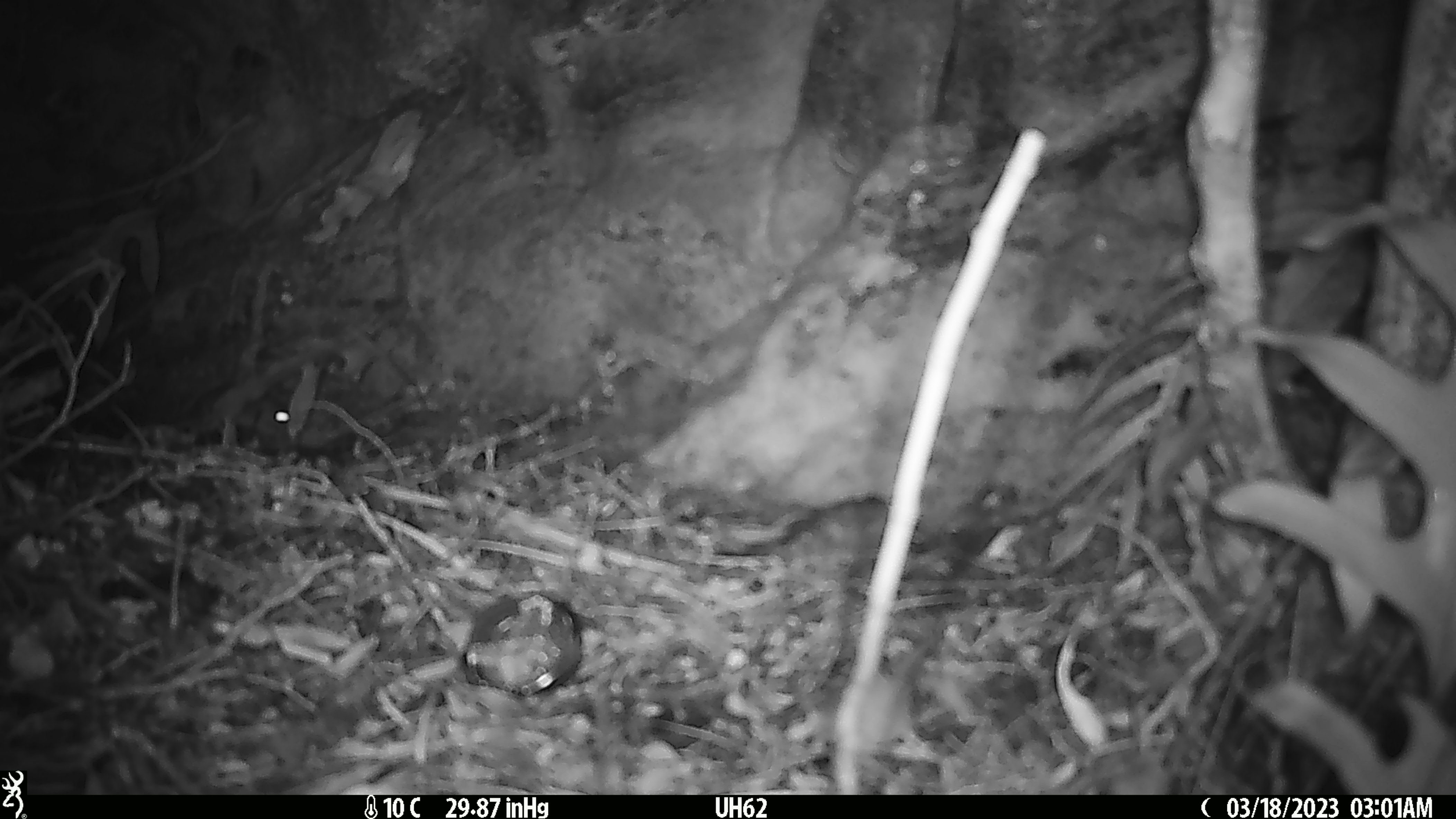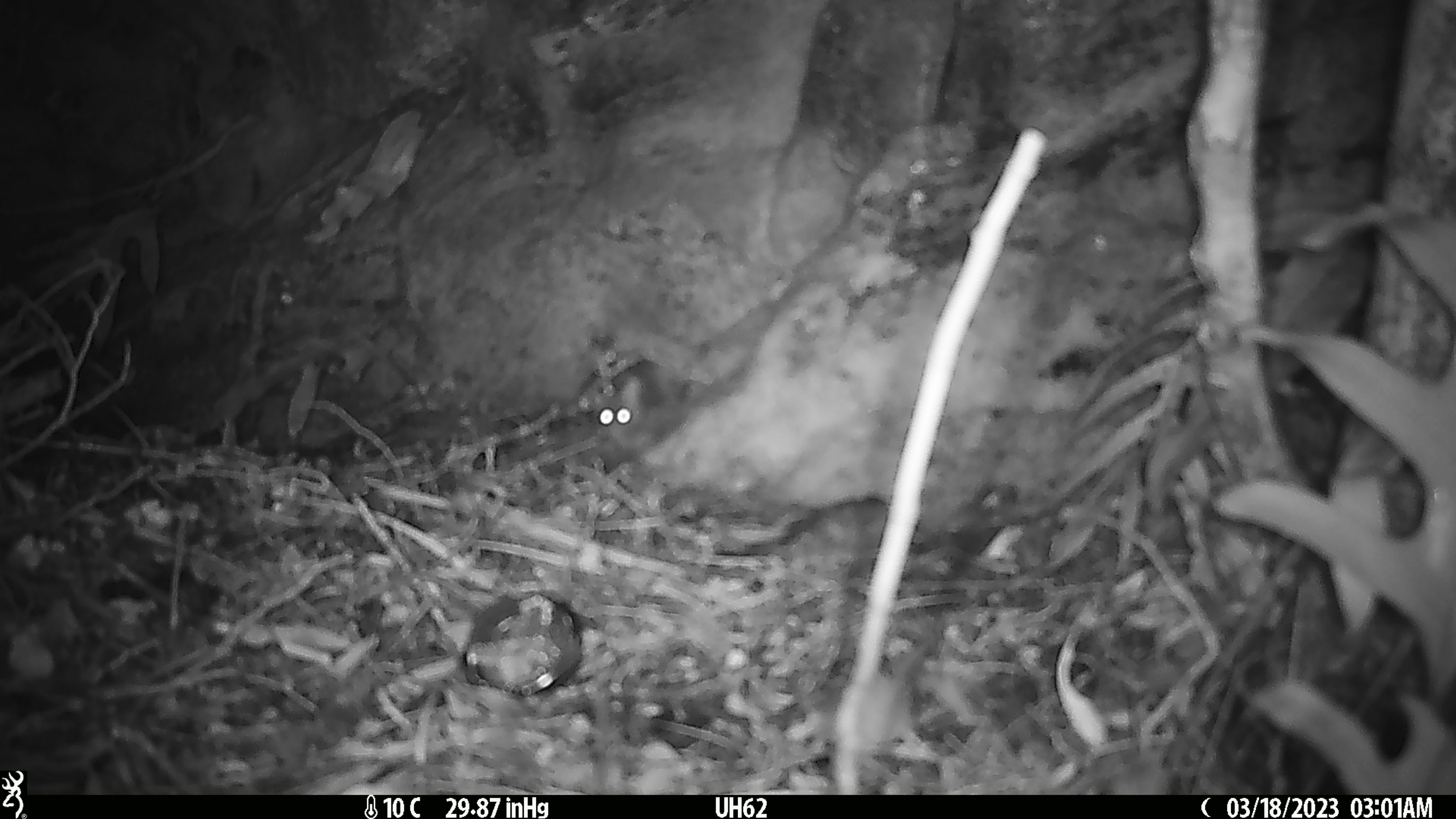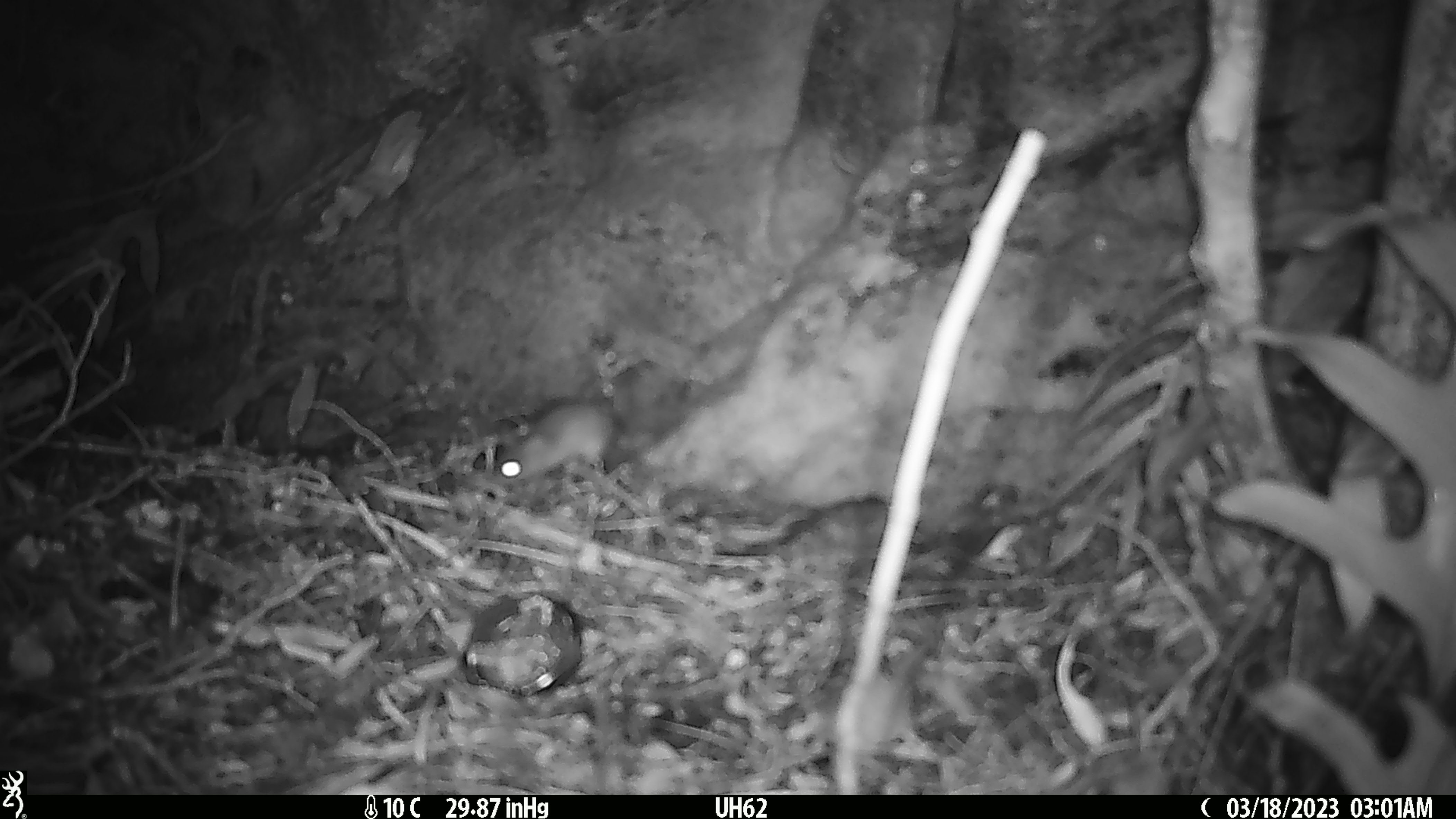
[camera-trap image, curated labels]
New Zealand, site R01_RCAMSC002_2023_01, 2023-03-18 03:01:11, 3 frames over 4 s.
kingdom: Animalia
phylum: Chordata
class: Mammalia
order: Rodentia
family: Muridae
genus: Mus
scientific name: Mus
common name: mouse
Mouse (Mus).